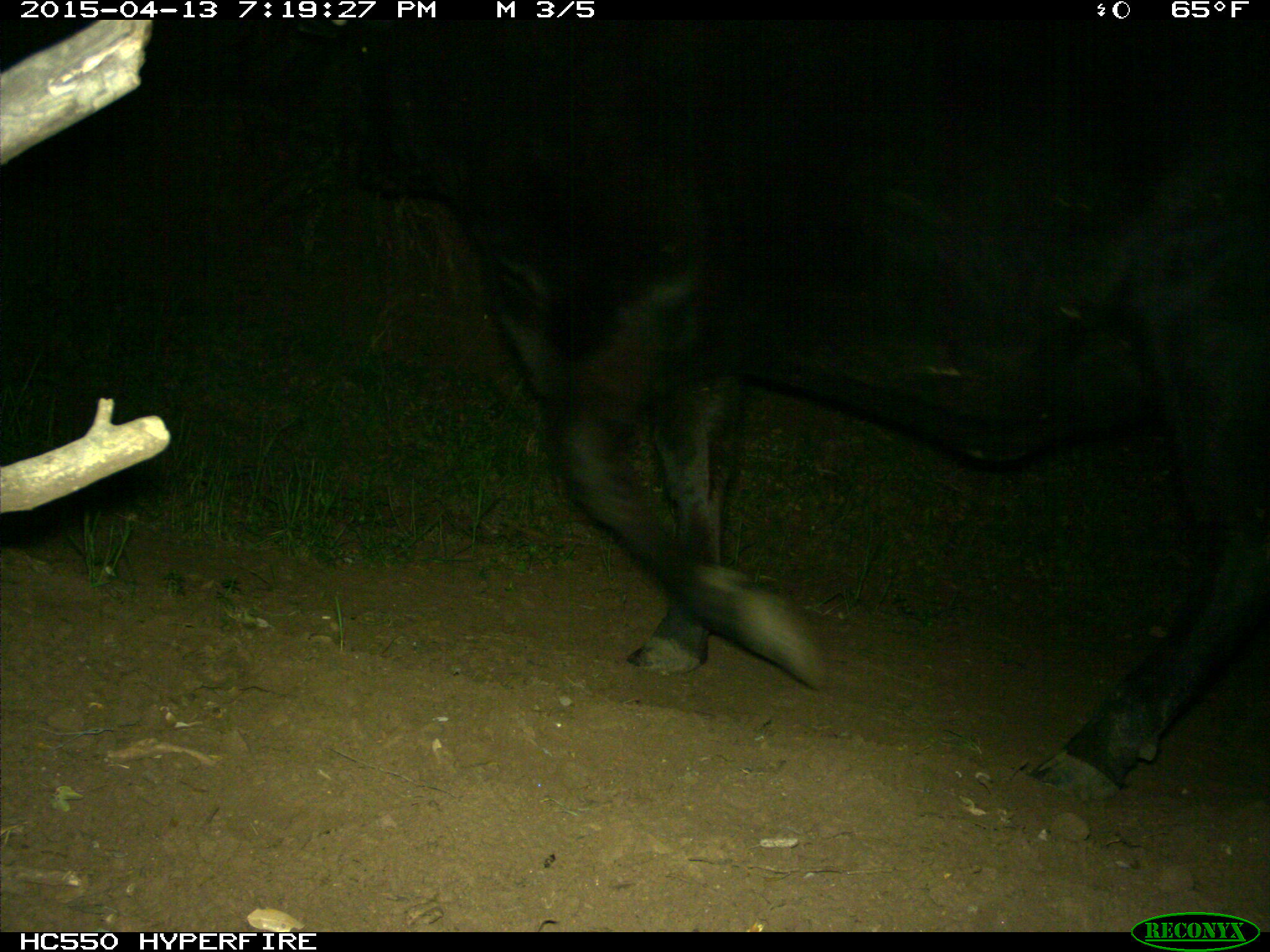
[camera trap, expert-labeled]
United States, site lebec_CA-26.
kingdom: Animalia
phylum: Chordata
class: Mammalia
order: Artiodactyla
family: Bovidae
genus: Bos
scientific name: Bos taurus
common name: domestic cow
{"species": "Bos taurus (domestic cow)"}